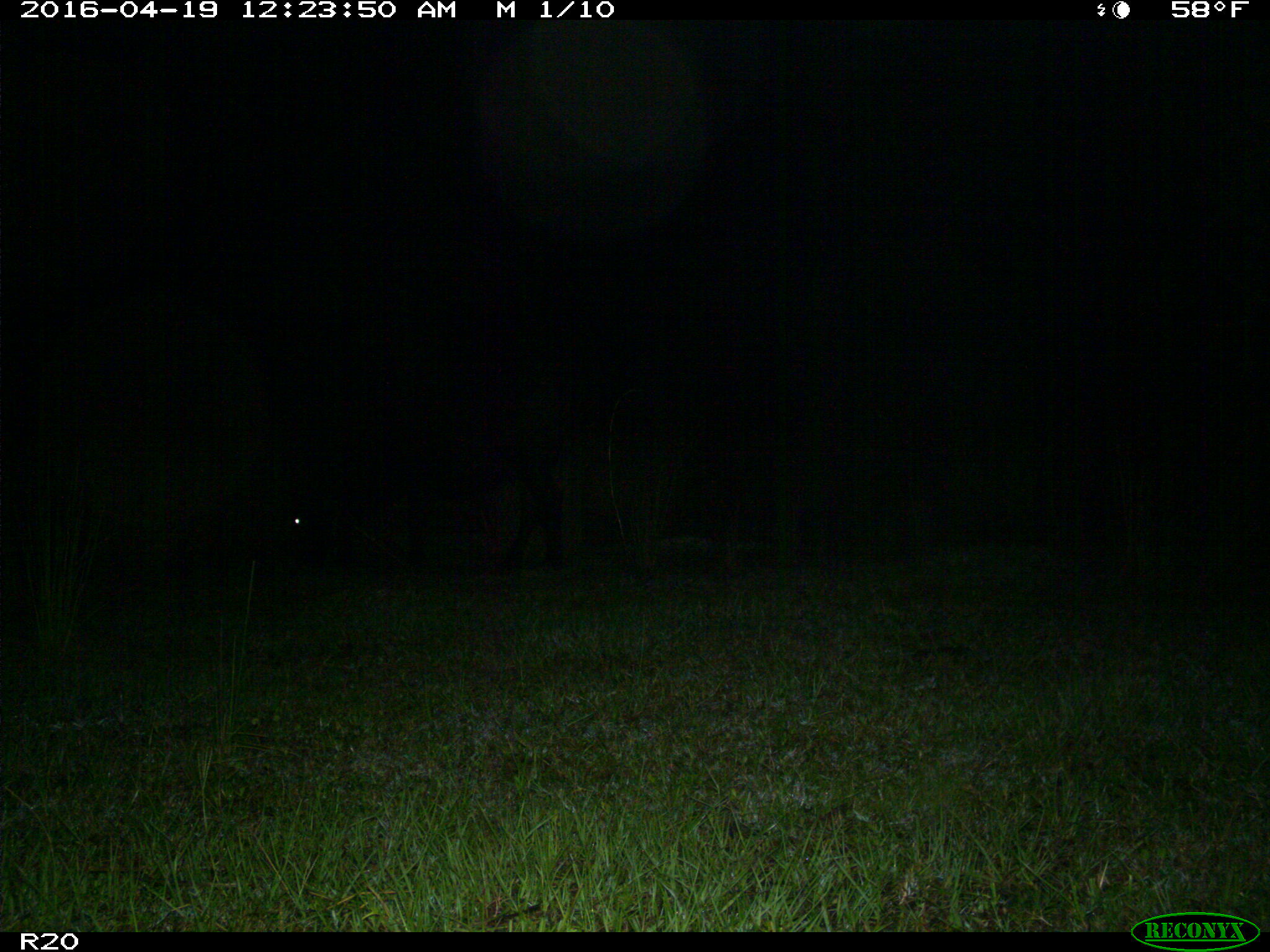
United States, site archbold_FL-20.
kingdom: Animalia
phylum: Chordata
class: Mammalia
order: Artiodactyla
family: Bovidae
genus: Bos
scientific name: Bos taurus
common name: domestic cow